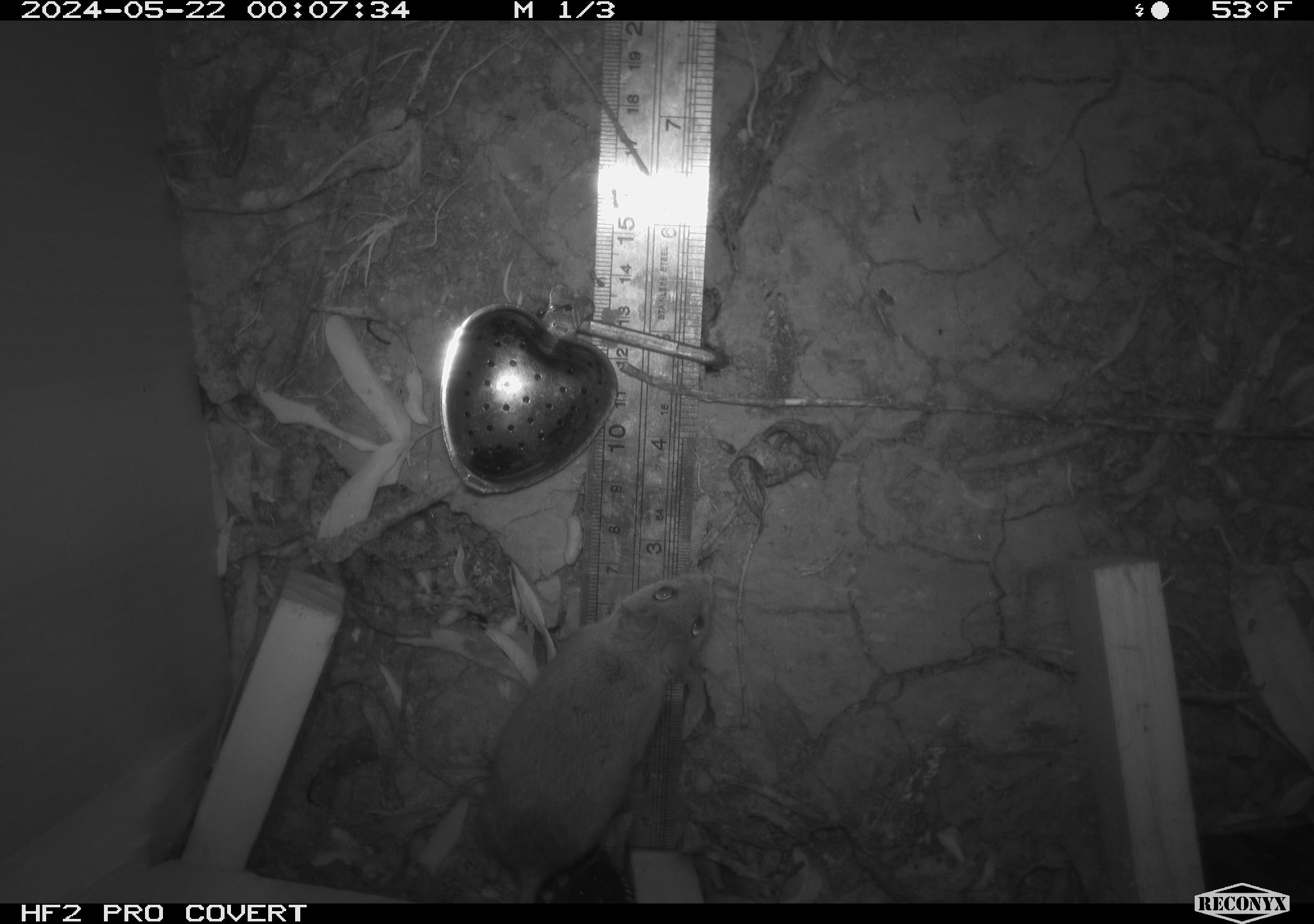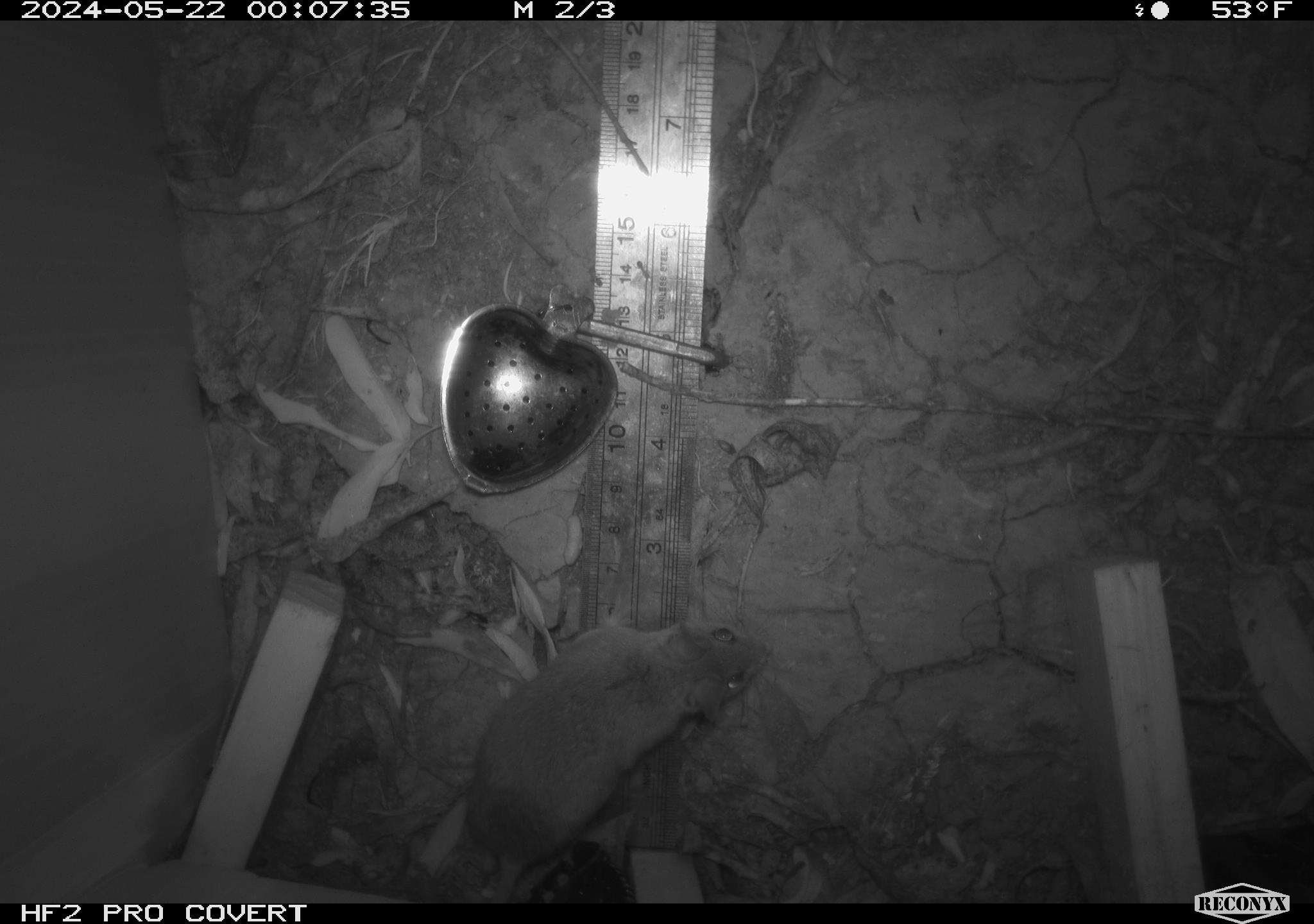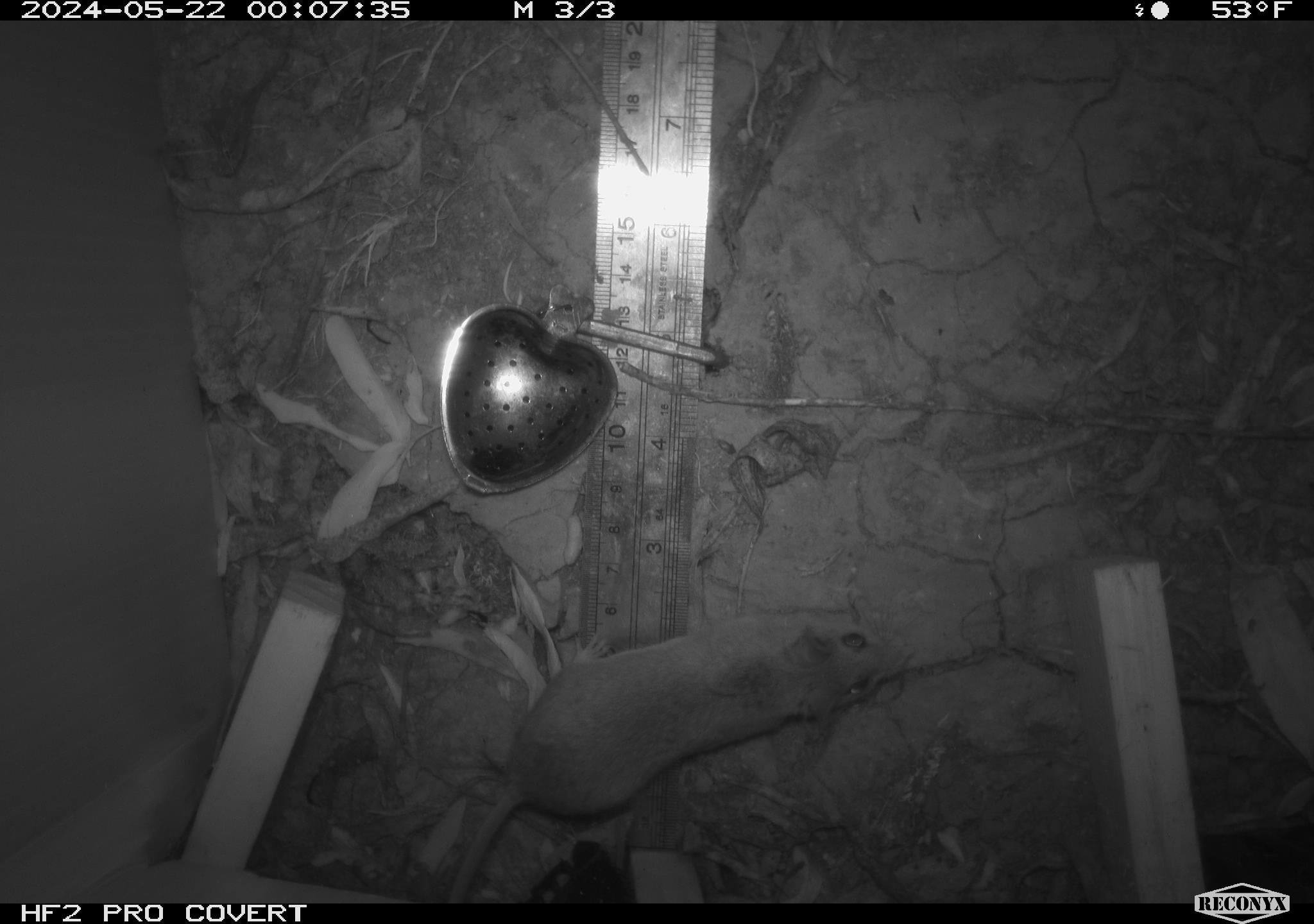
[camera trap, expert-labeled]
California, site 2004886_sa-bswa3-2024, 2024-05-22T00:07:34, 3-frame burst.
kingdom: Animalia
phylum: Chordata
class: Mammalia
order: Rodentia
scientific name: Rodentia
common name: mouse species